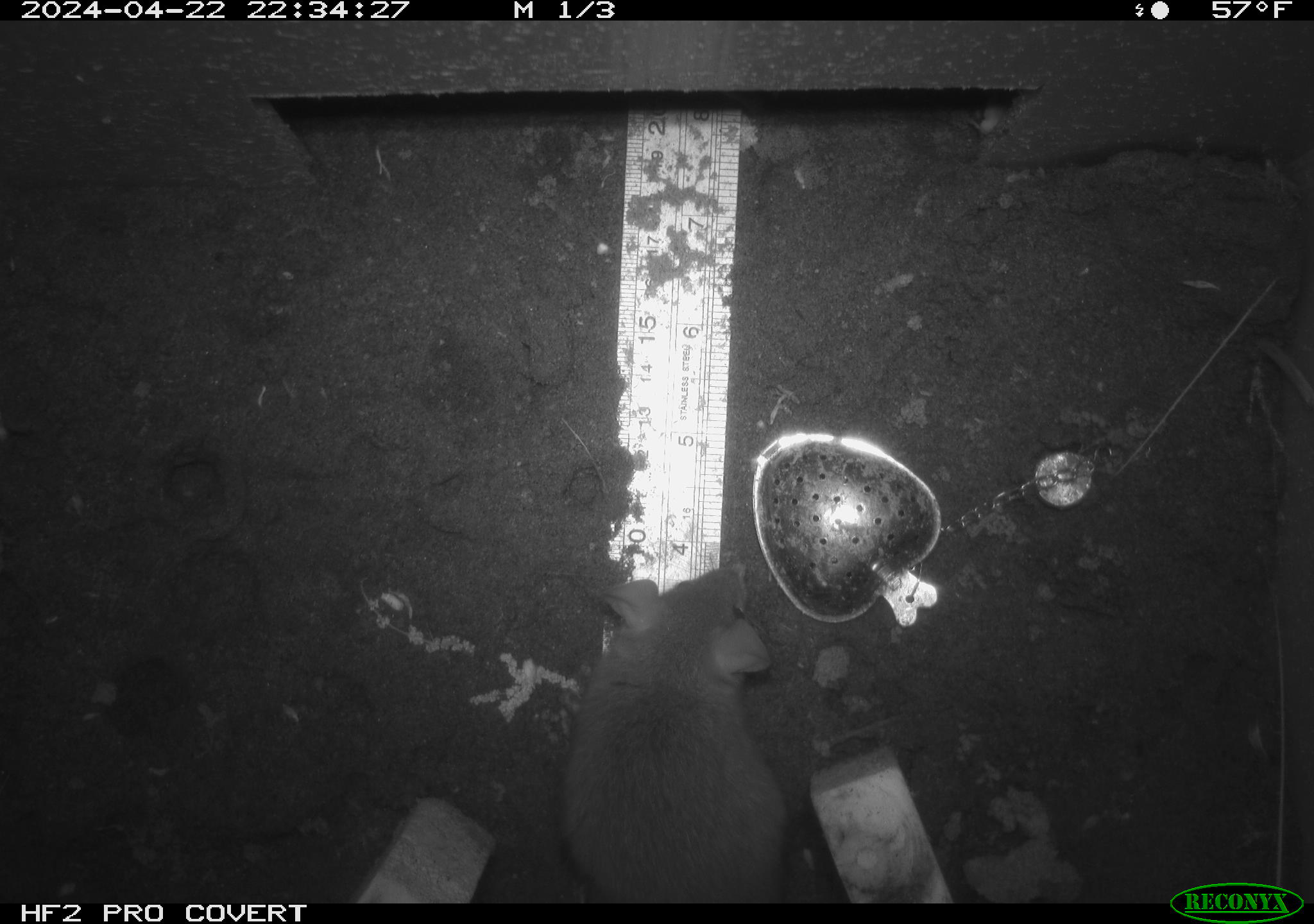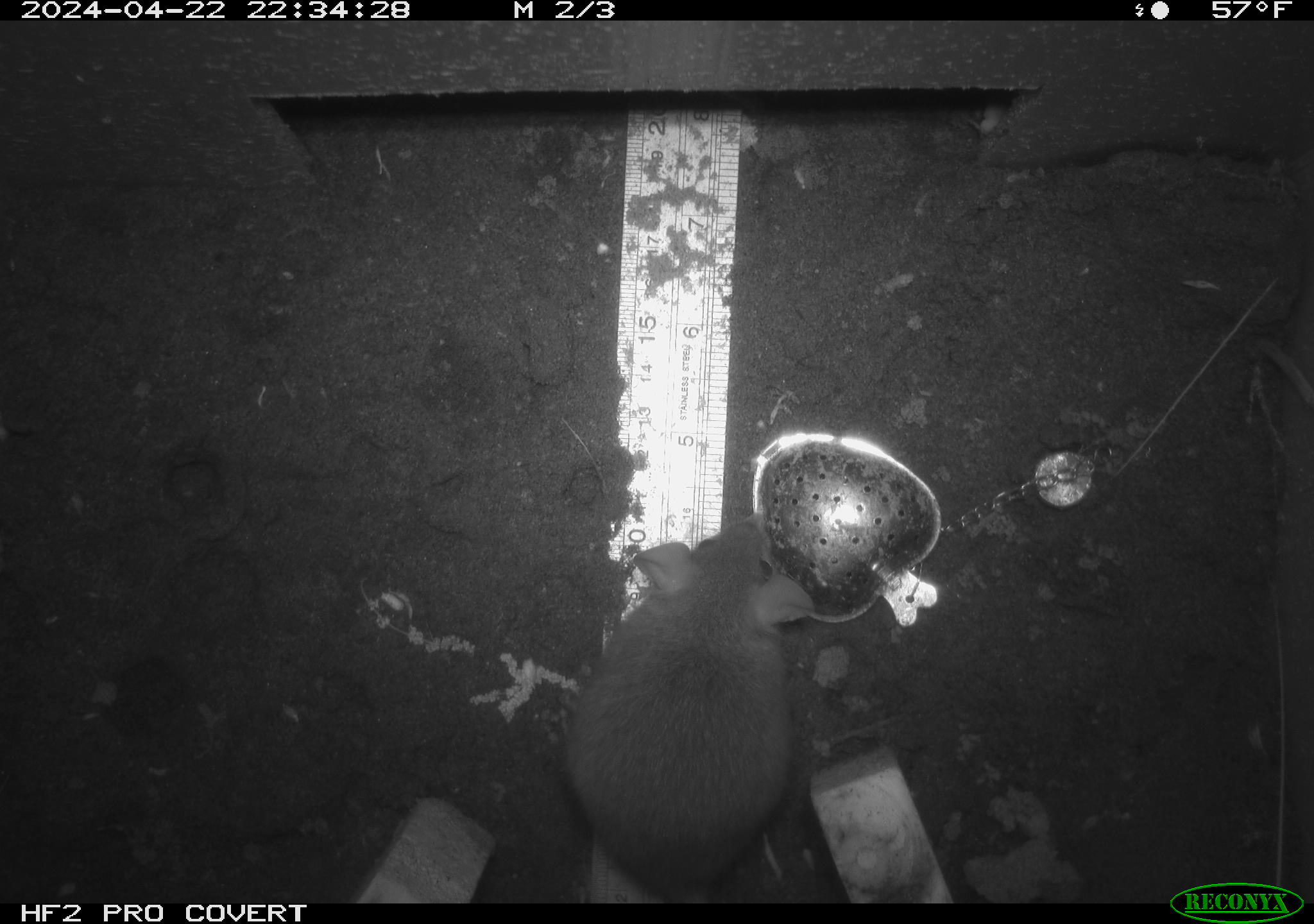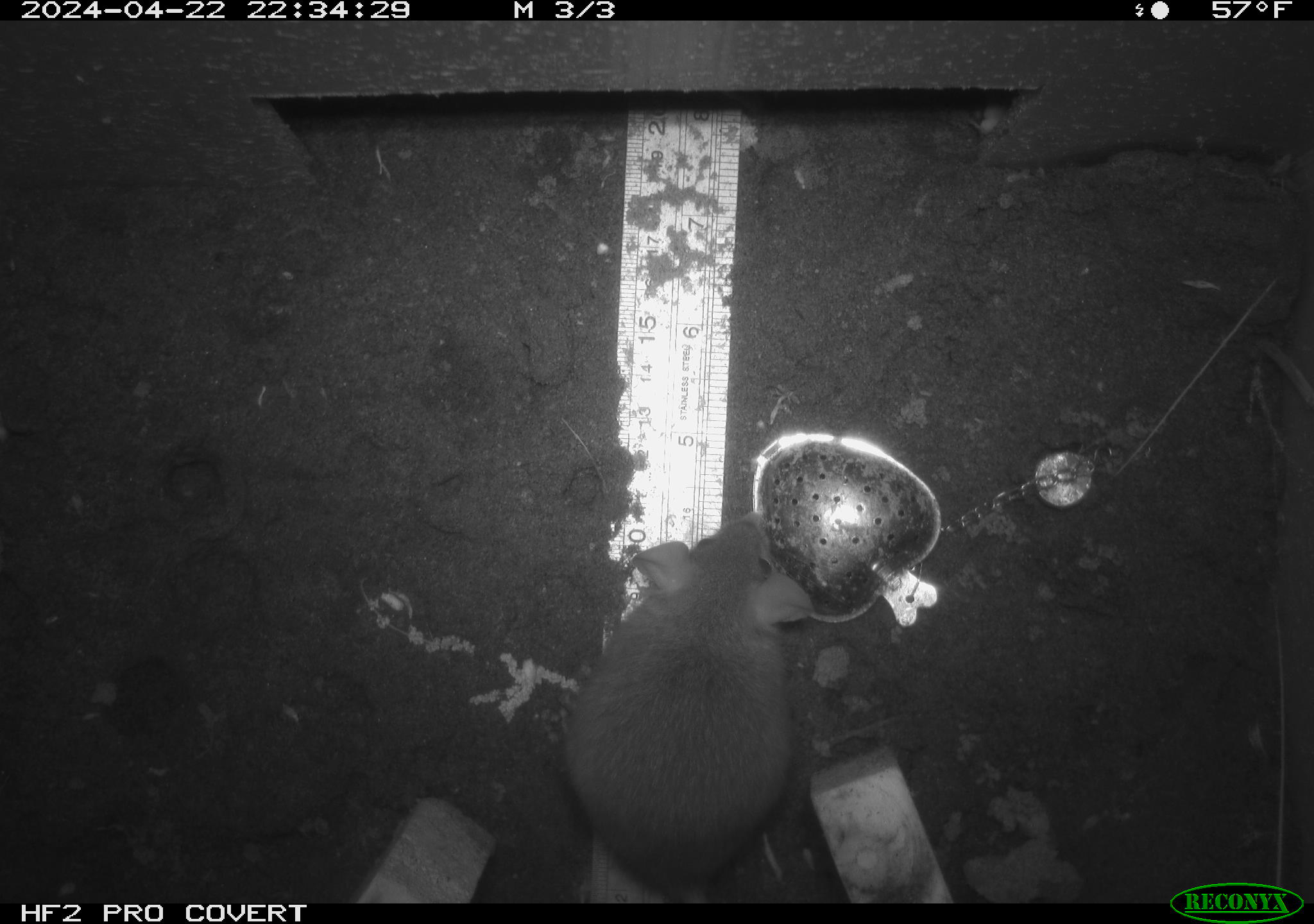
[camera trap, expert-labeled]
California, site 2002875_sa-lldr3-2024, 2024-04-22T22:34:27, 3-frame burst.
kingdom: Animalia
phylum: Chordata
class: Mammalia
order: Rodentia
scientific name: Rodentia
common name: rodent